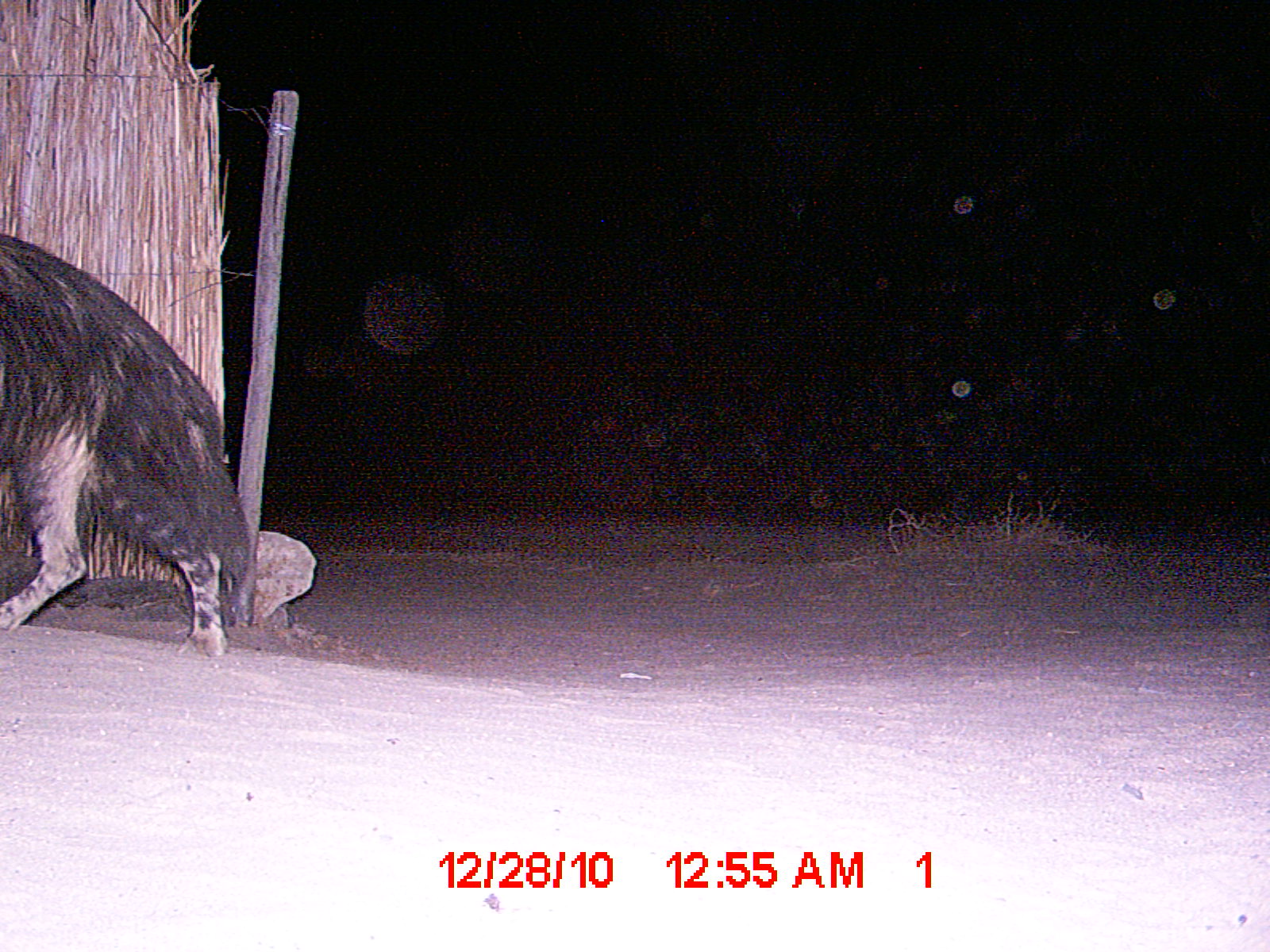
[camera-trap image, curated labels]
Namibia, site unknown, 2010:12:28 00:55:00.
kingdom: Animalia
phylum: Chordata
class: Mammalia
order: Carnivora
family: Hyaenidae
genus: Parahyaena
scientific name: Parahyaena brunnea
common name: brown hyena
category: hyaena brunnea